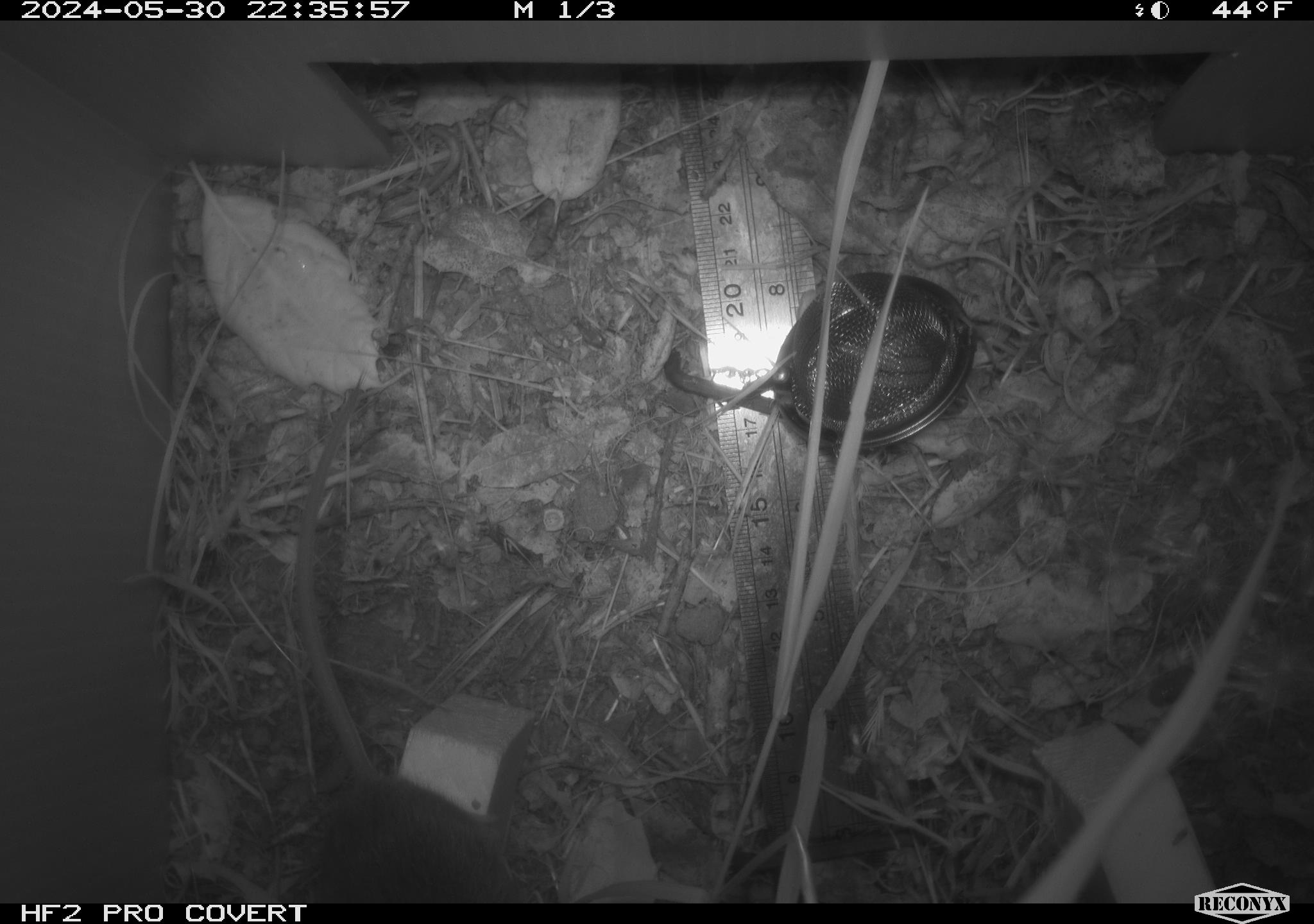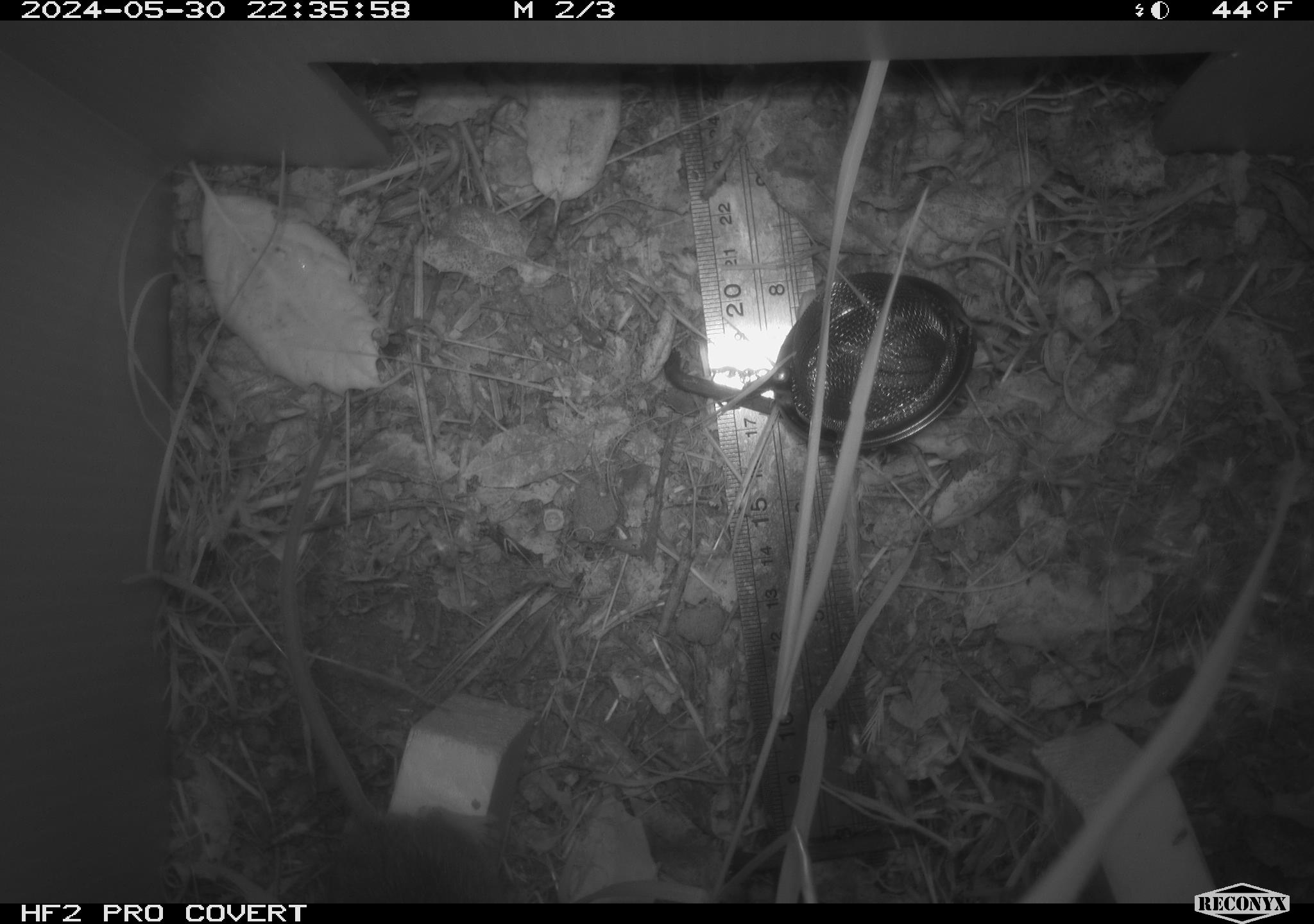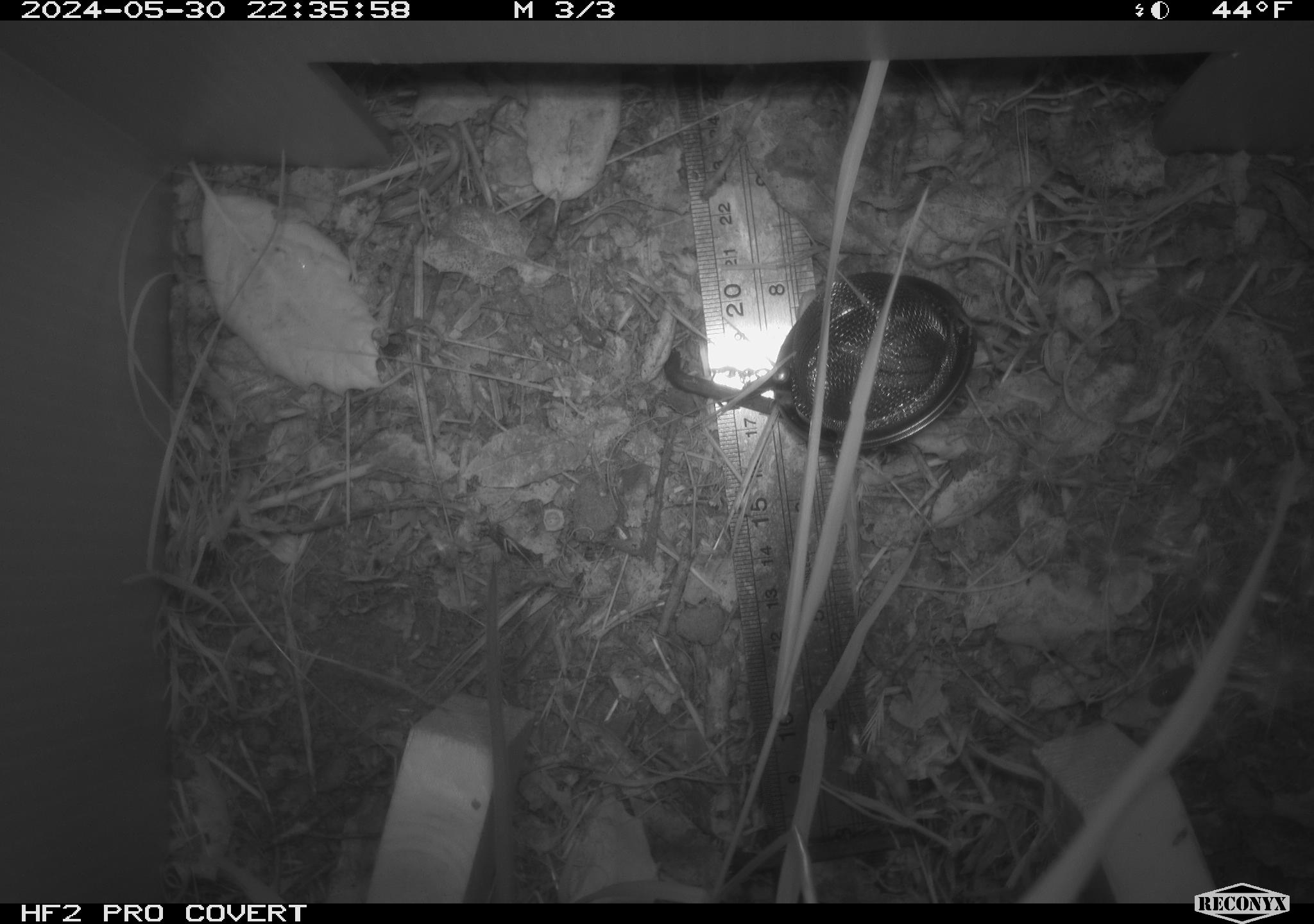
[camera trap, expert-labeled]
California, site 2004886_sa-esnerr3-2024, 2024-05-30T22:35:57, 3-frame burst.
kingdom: Animalia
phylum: Chordata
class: Mammalia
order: Rodentia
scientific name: Rodentia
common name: rodent